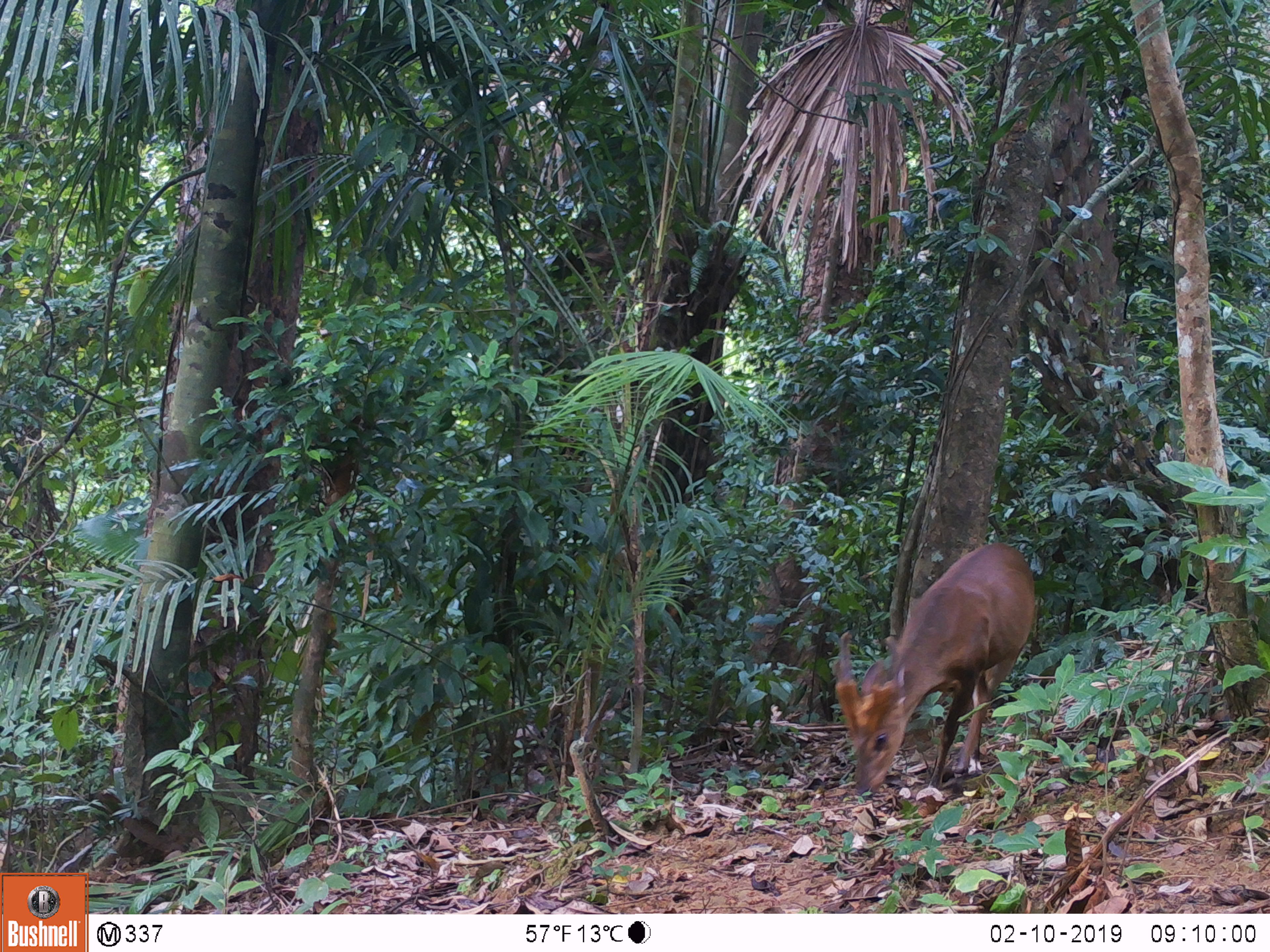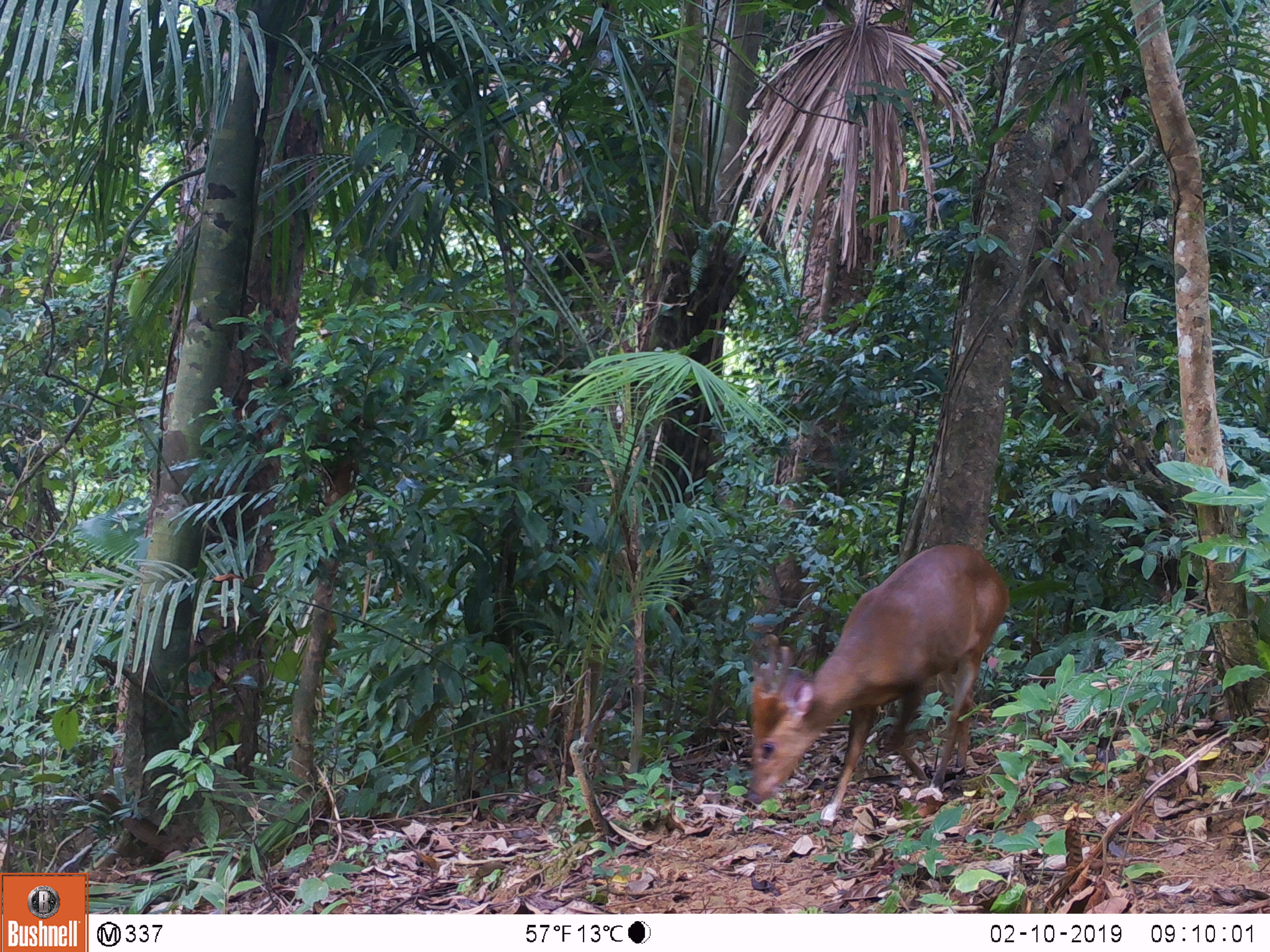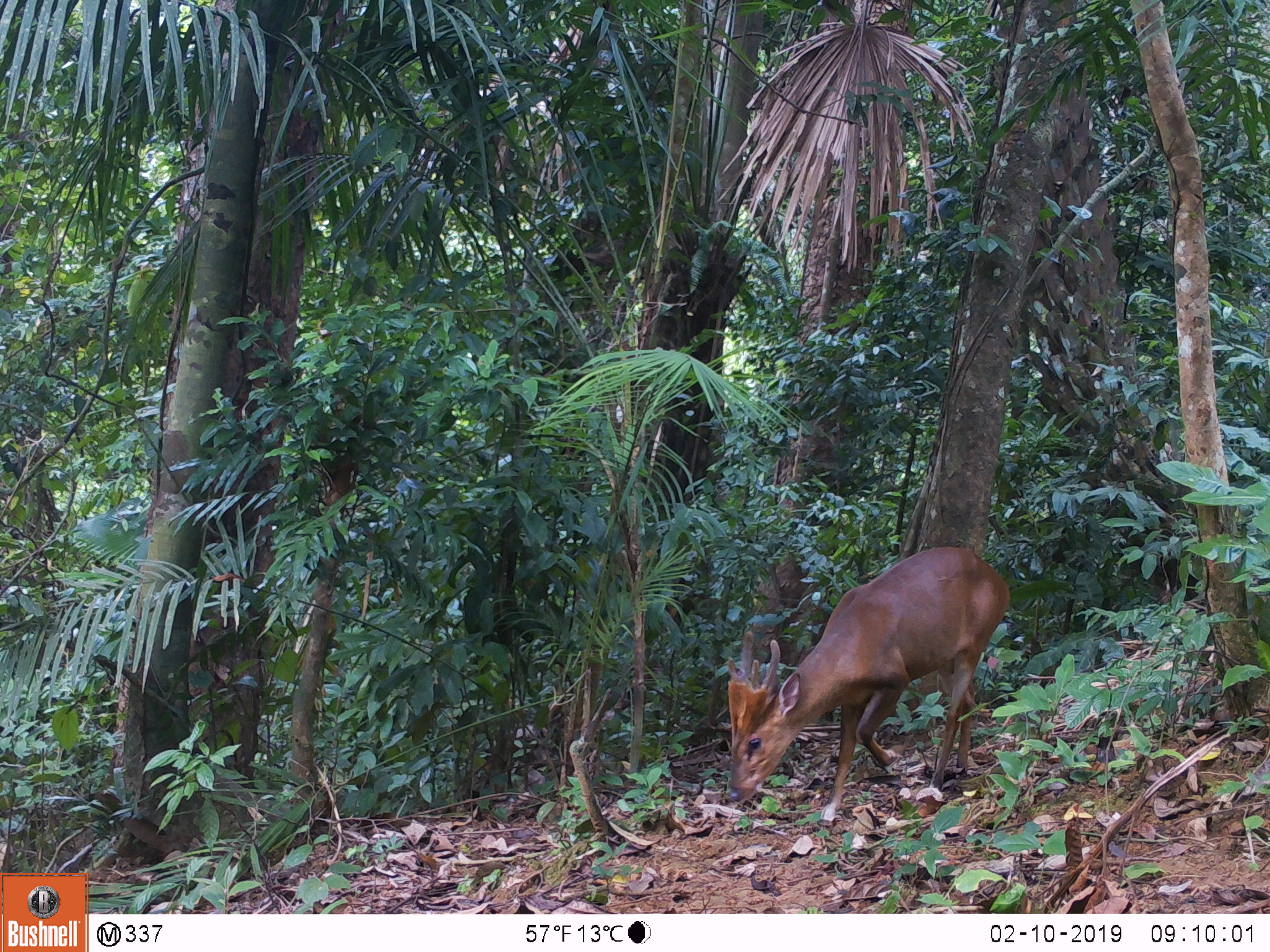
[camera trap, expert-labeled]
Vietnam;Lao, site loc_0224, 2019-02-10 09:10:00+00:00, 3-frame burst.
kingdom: Animalia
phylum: Chordata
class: Mammalia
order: Artiodactyla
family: Cervidae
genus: Muntiacus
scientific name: Muntiacus vuquangensis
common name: large-antlered muntjac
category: large antlered muntjac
Large antlered muntjac (large-antlered muntjac) (Muntiacus vuquangensis). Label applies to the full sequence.